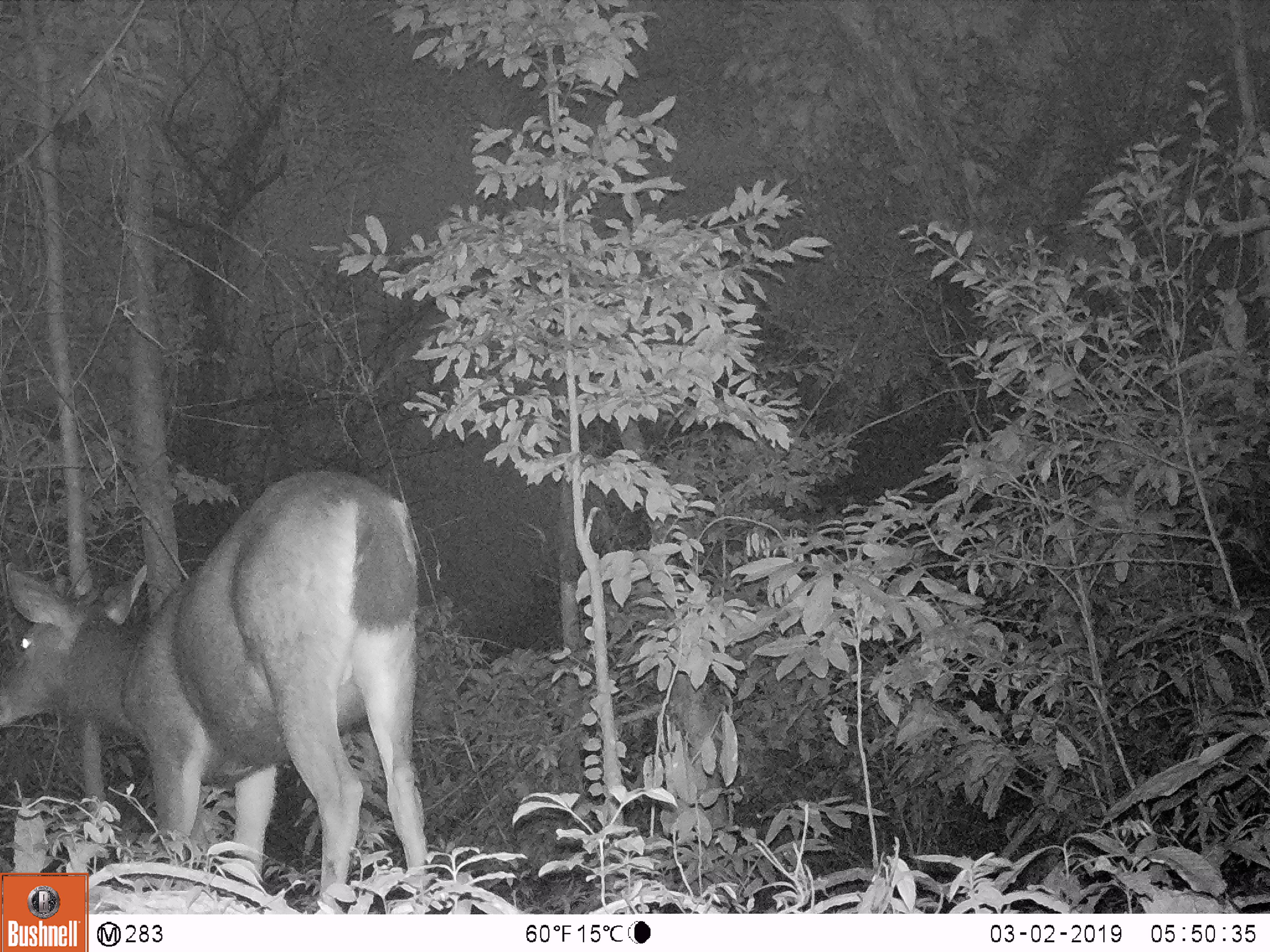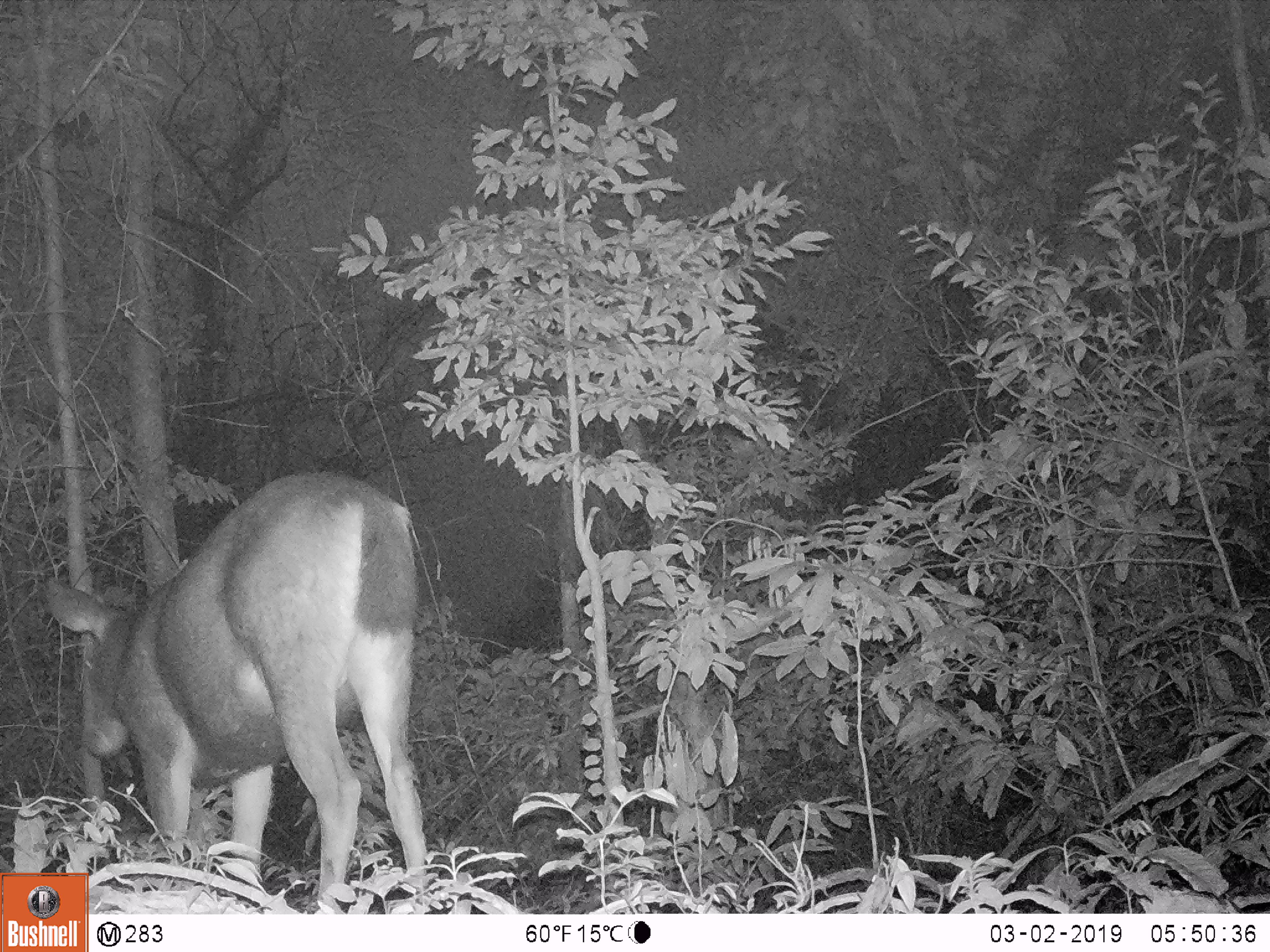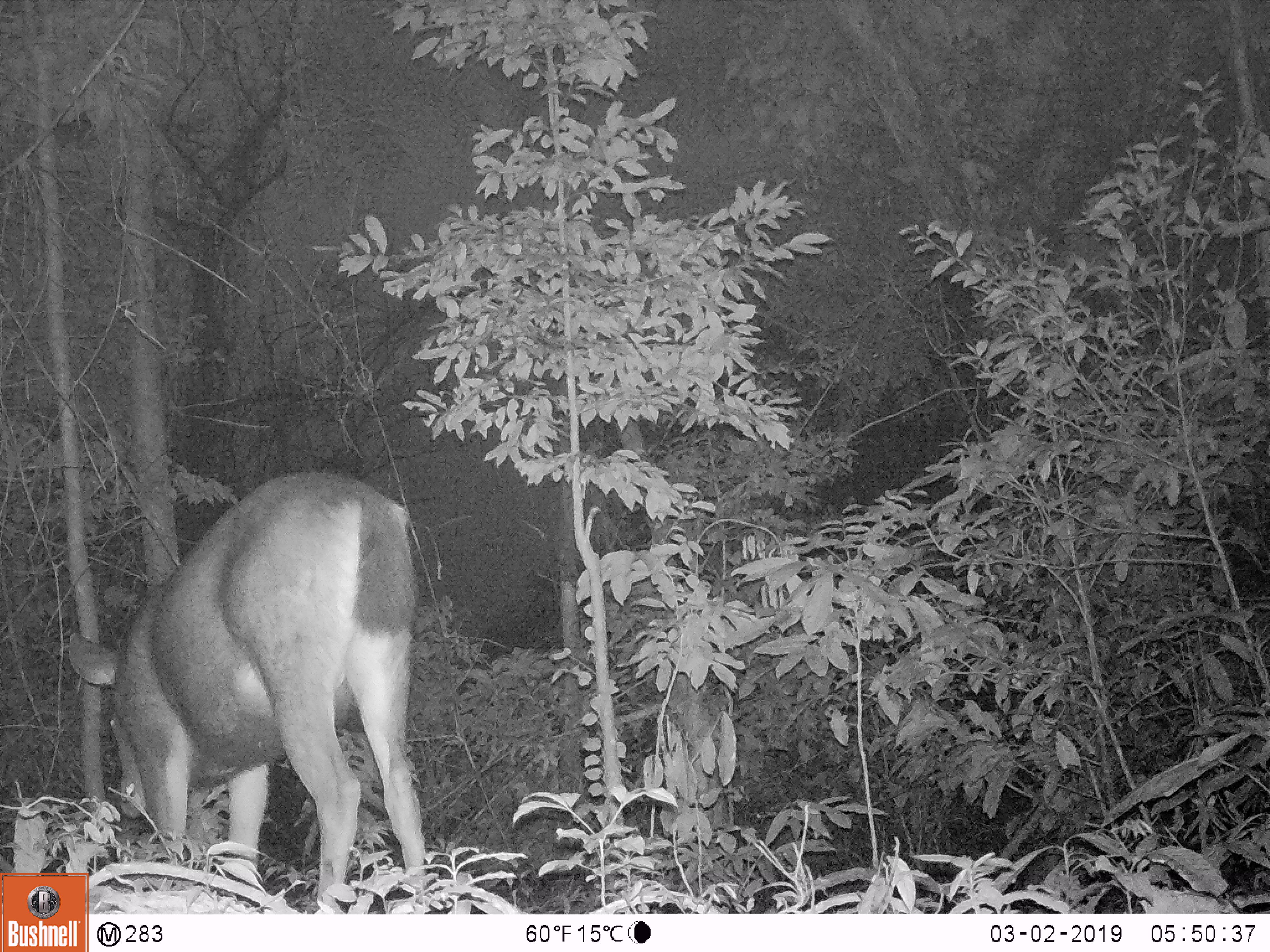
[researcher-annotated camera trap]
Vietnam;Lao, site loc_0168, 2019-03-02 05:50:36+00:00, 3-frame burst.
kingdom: Animalia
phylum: Chordata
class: Mammalia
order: Artiodactyla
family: Cervidae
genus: Rusa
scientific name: Rusa unicolor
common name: sambar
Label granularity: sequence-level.